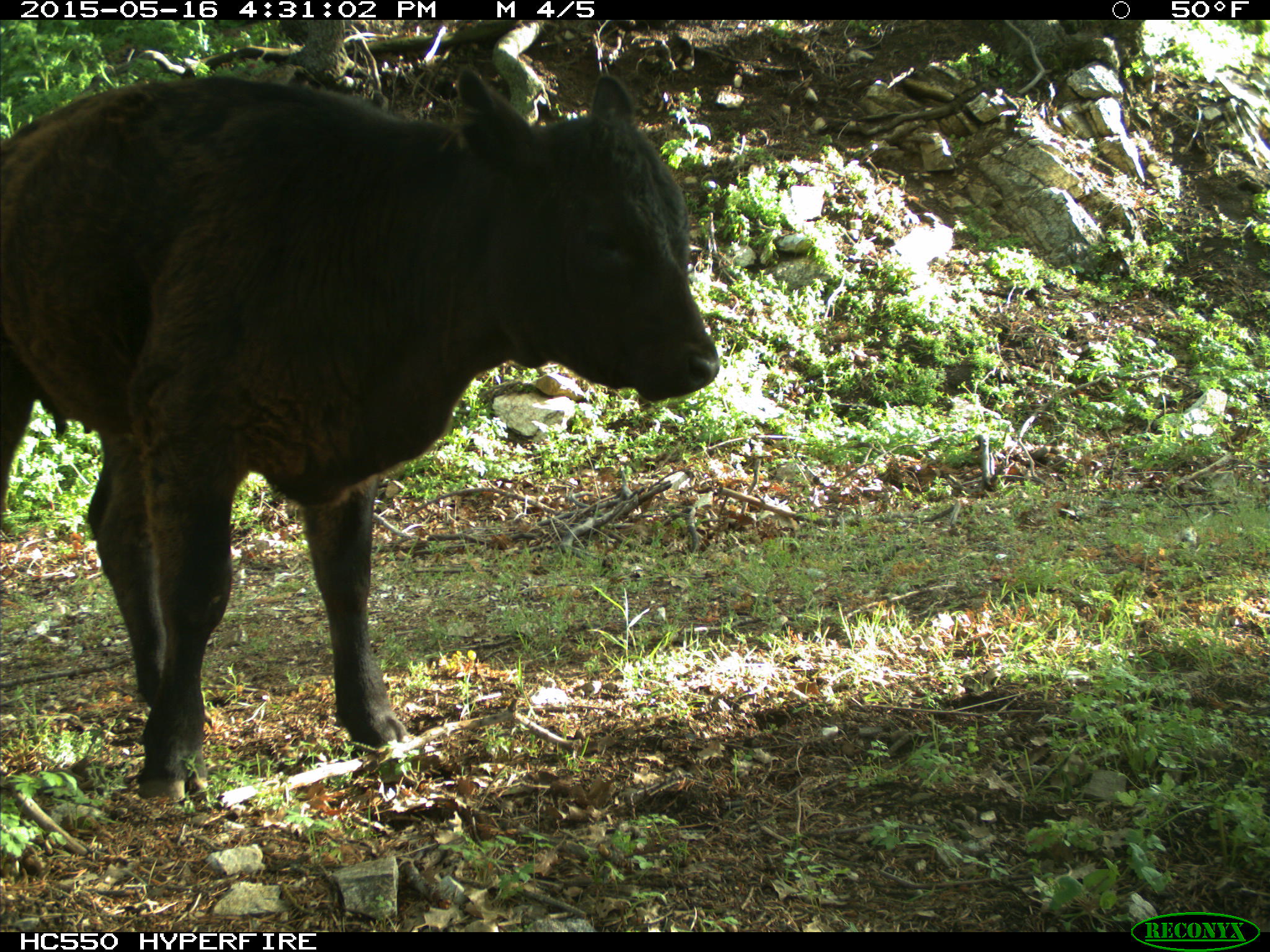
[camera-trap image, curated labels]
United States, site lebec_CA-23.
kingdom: Animalia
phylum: Chordata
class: Mammalia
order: Artiodactyla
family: Bovidae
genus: Bos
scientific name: Bos taurus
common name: domestic cow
Bos taurus (domestic cow).